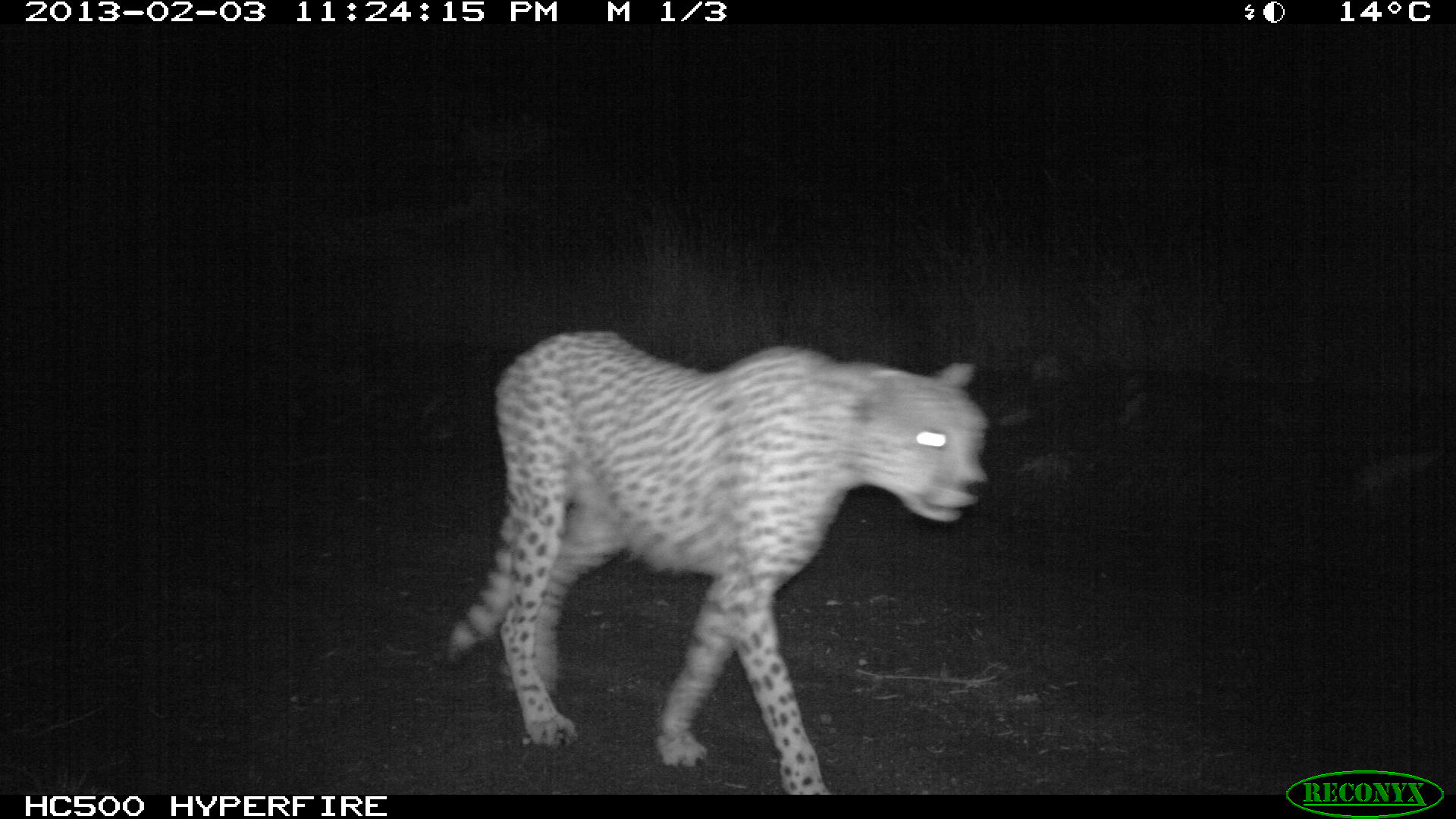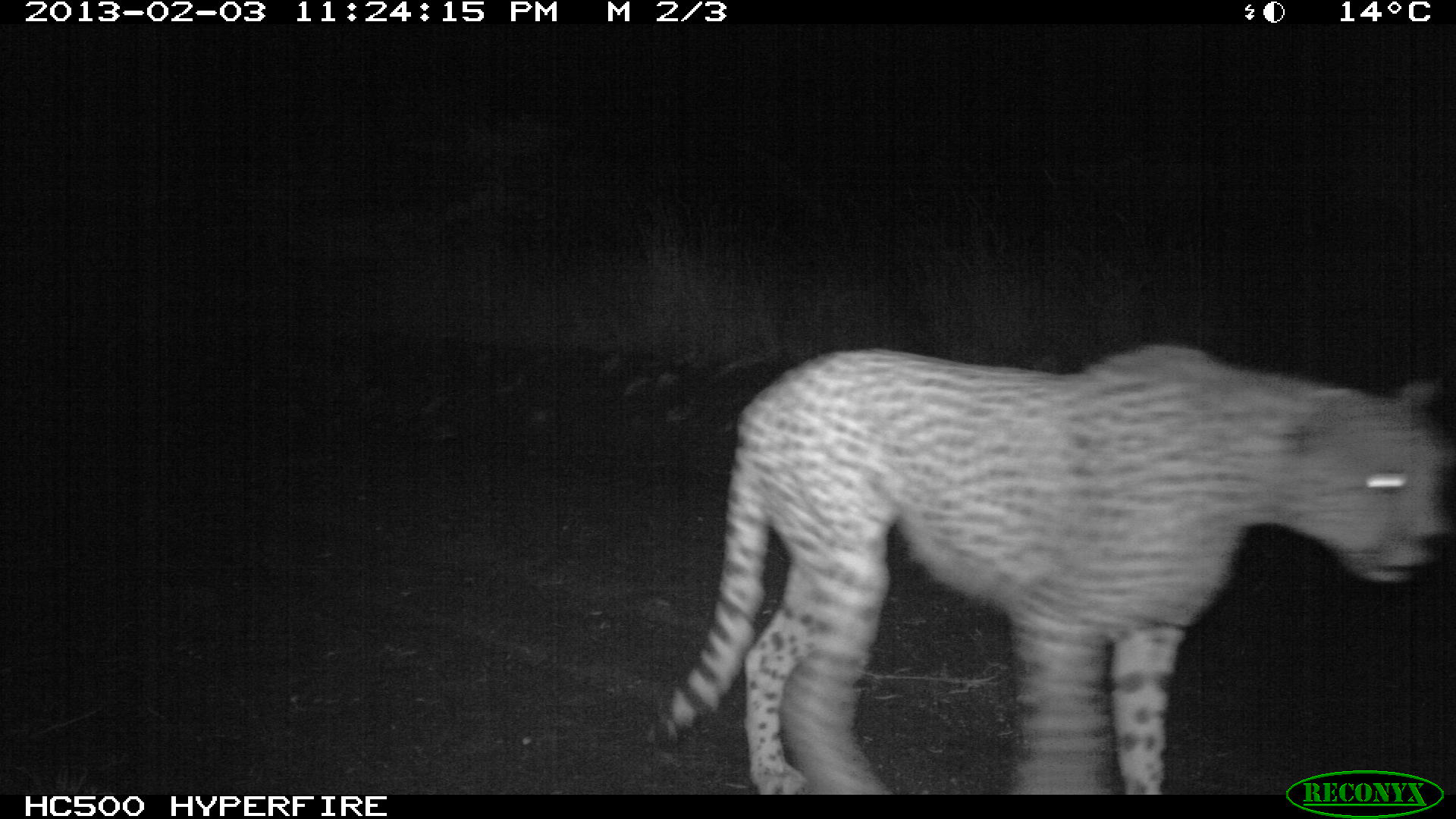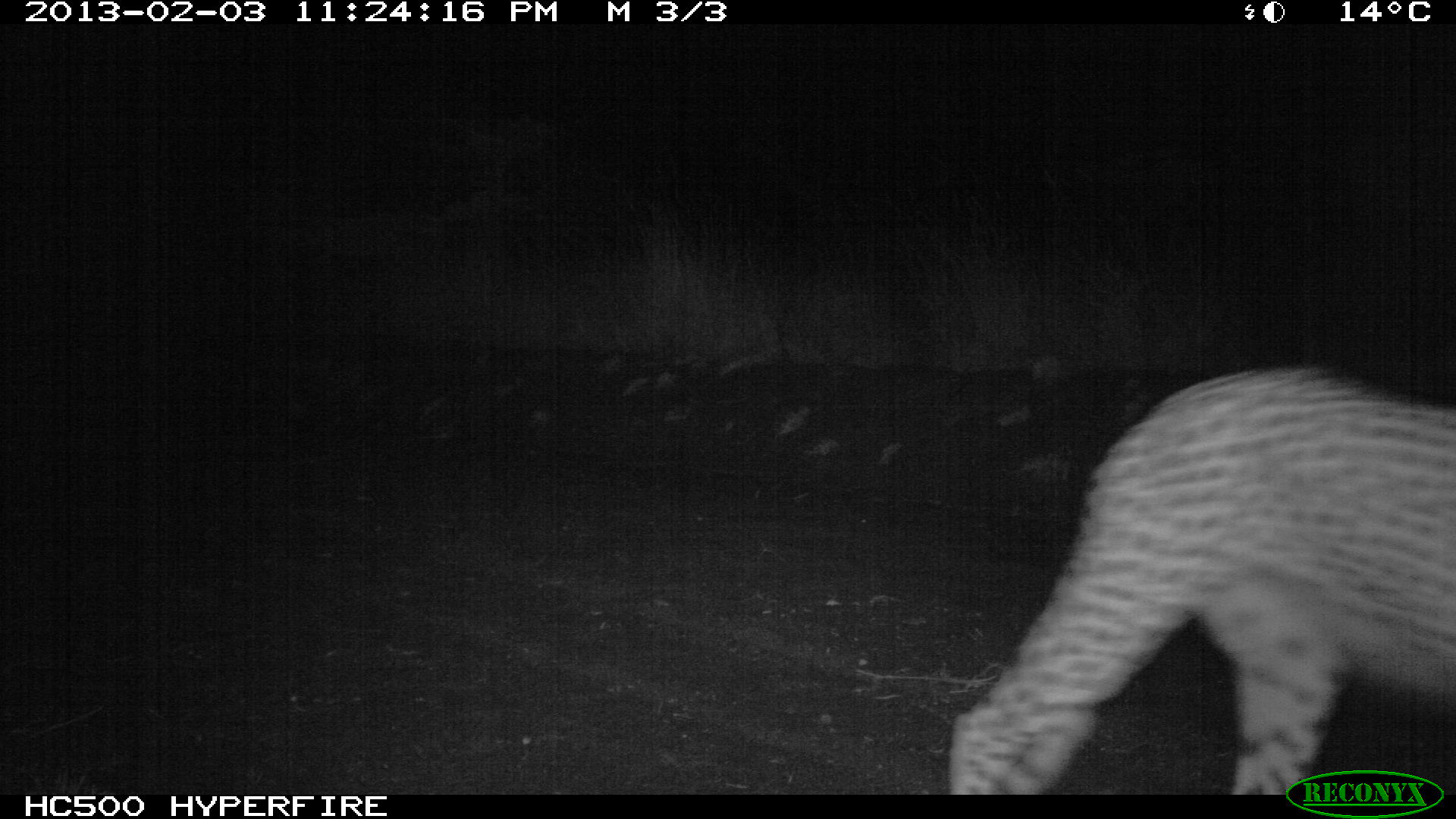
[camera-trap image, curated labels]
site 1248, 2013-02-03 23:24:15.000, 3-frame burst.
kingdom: Animalia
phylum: Chordata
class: Mammalia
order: Carnivora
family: Felidae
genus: Acinonyx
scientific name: Acinonyx jubatus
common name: cheetah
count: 1